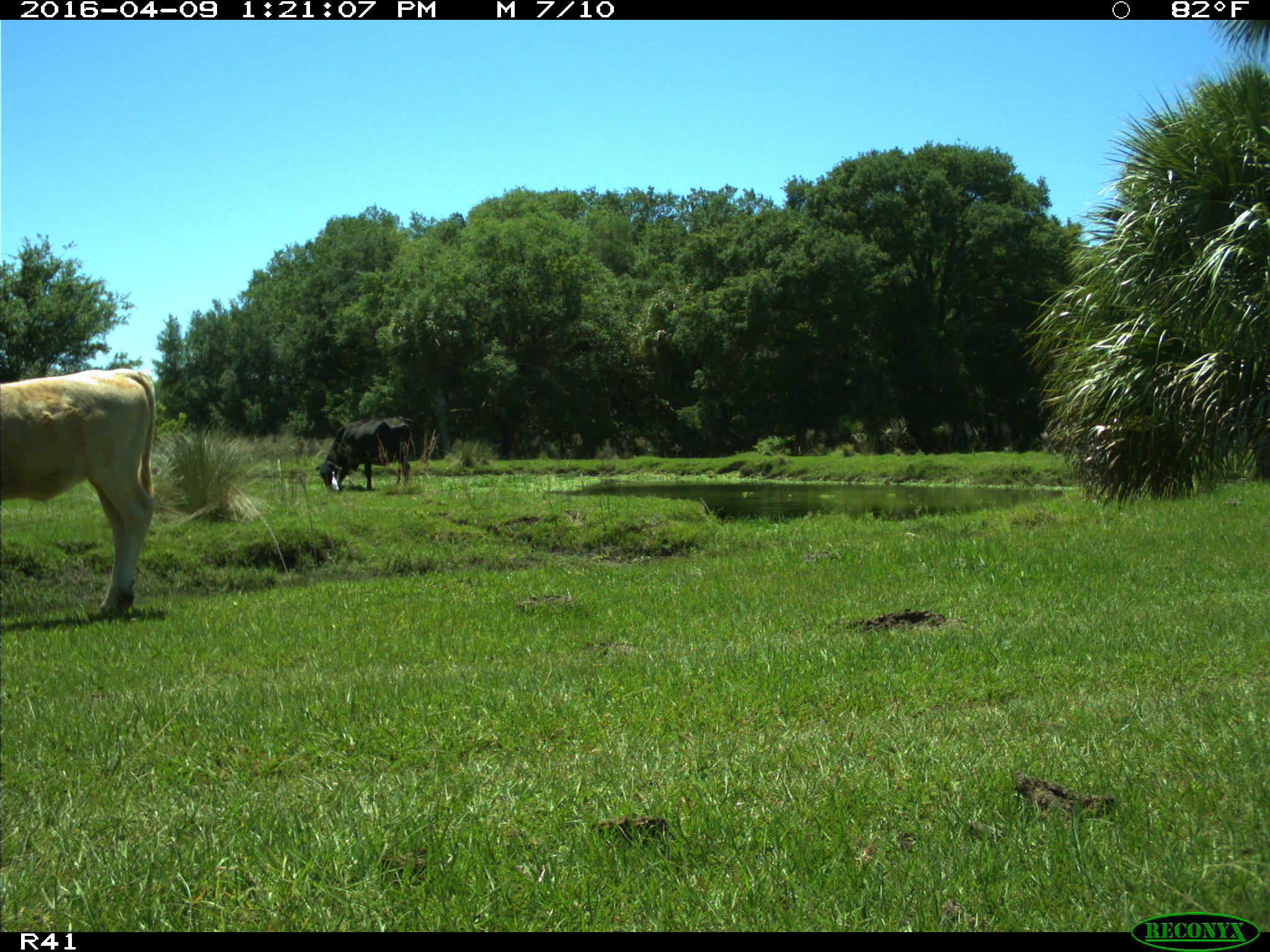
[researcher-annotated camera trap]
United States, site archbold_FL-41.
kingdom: Animalia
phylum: Chordata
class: Mammalia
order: Artiodactyla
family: Bovidae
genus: Bos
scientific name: Bos taurus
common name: domestic cow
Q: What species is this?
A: Bos taurus (domestic cow).